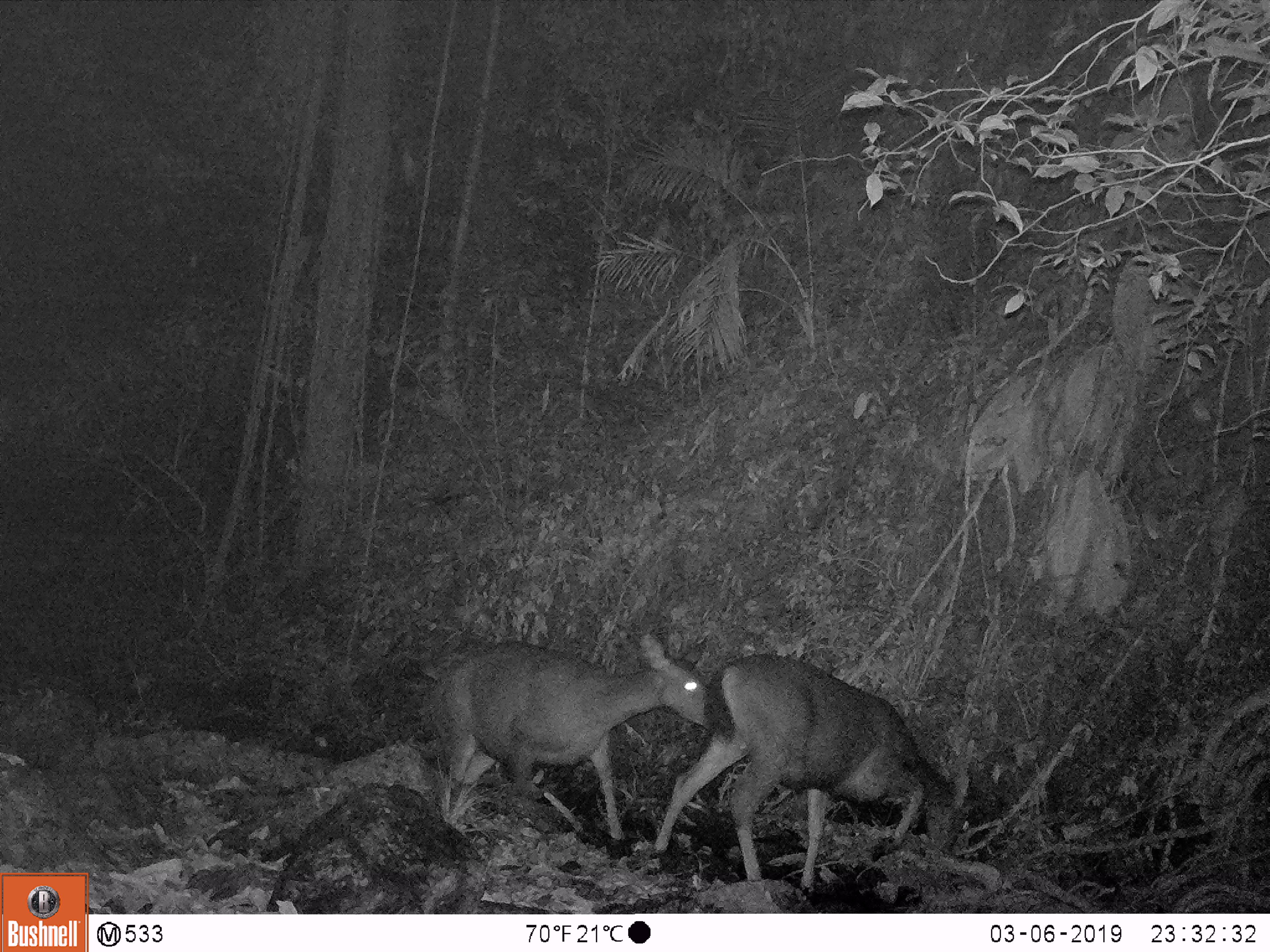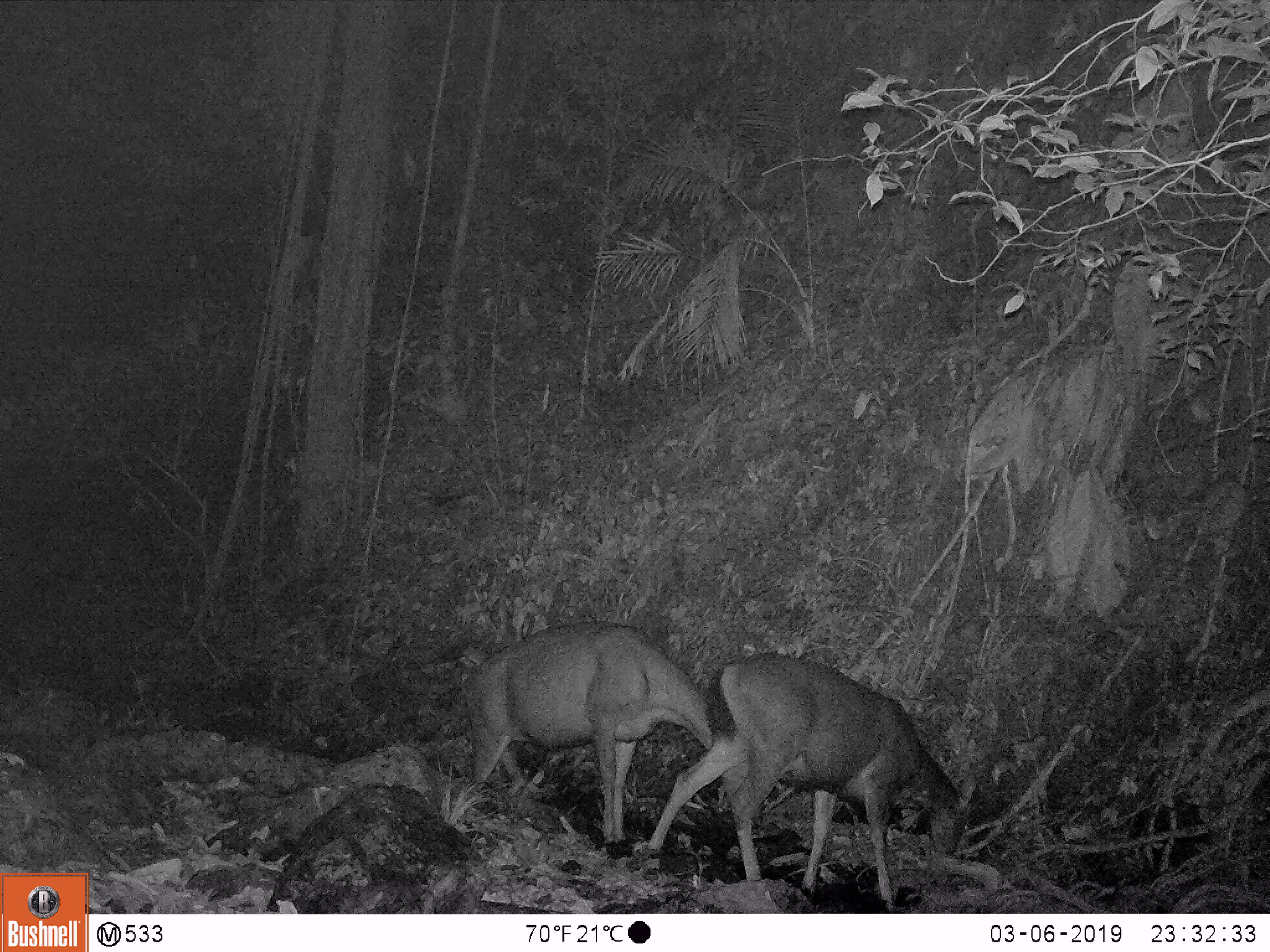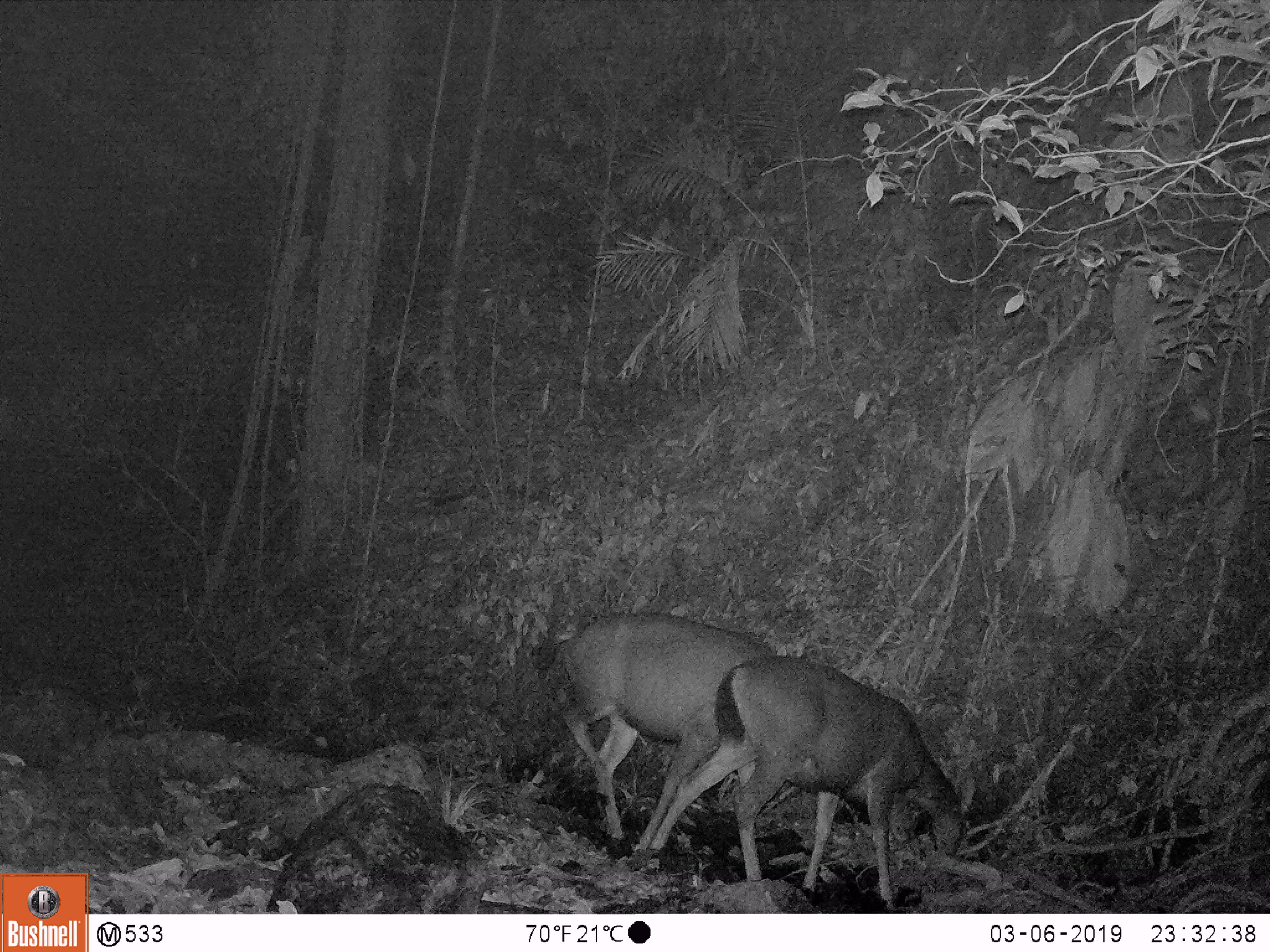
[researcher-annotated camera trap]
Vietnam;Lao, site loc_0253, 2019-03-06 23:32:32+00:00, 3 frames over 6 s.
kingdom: Animalia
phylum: Chordata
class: Mammalia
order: Artiodactyla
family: Cervidae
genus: Rusa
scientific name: Rusa unicolor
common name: sambar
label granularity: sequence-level